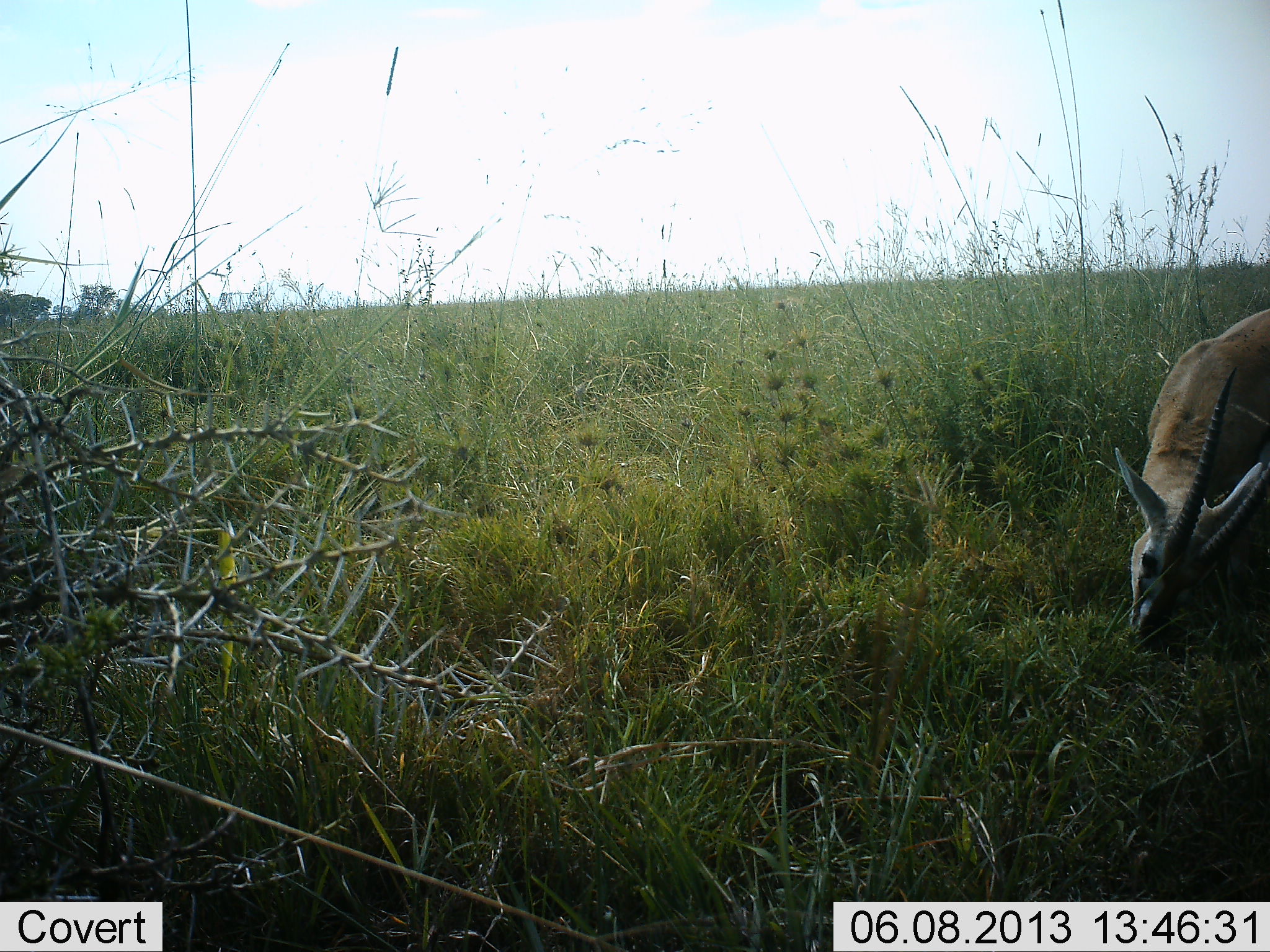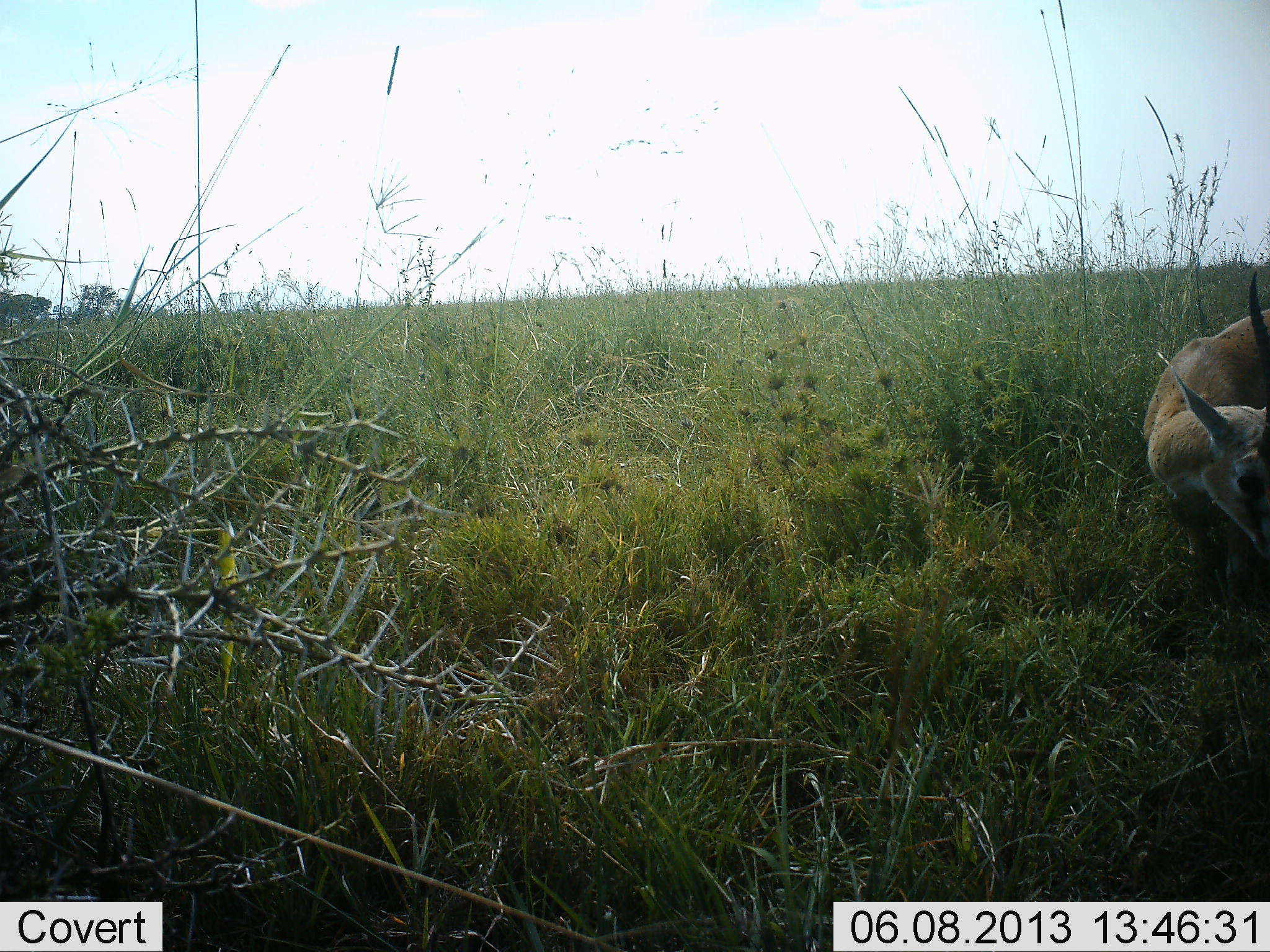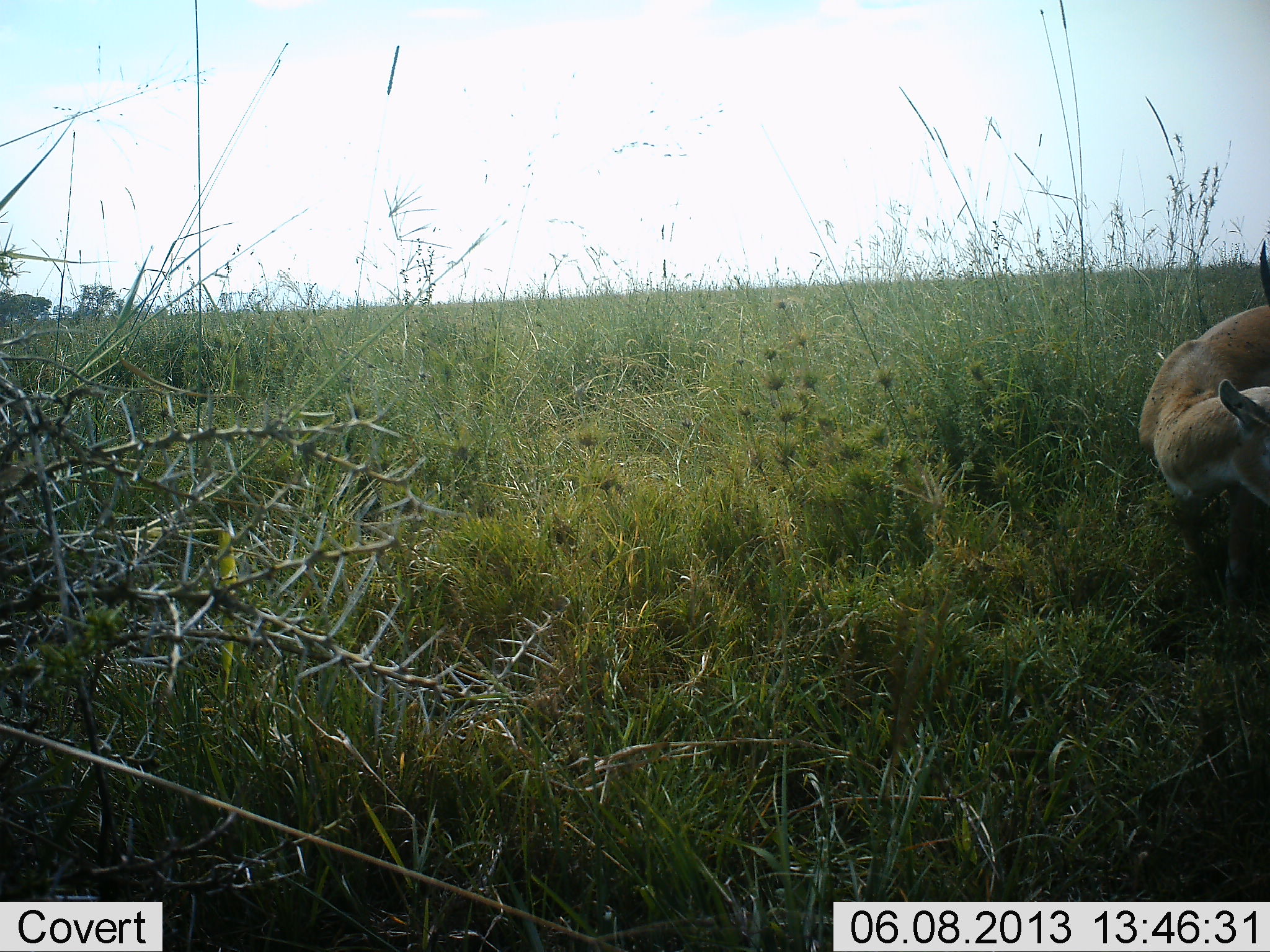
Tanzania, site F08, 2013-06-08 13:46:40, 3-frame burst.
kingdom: Animalia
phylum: Chordata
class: Mammalia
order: Artiodactyla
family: Bovidae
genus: Eudorcas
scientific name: Eudorcas thomsonii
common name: thomson's gazelle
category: gazellethomsons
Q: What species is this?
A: Gazellethomsons (thomson's gazelle) (Eudorcas thomsonii).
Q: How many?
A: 1.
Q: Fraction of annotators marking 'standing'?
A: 40%.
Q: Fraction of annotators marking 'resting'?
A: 0%.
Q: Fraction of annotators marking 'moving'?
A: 0%.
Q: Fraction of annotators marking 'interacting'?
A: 0%.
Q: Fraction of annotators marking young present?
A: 0%.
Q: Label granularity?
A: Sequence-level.